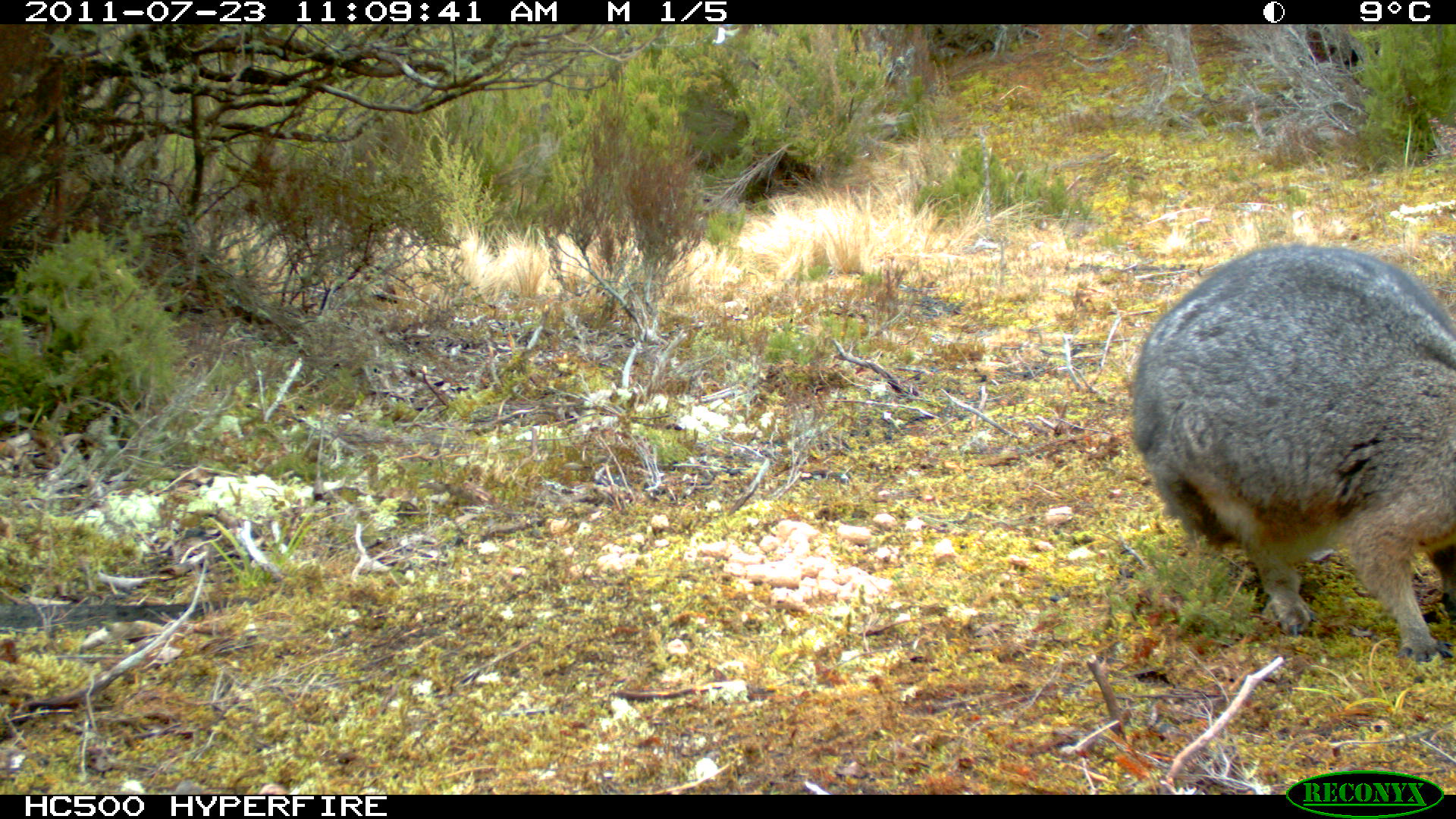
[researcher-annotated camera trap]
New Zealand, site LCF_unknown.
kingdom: Animalia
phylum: Chordata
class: Mammalia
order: Diprotodontia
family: Macropodidae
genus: Notamacropus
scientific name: Notamacropus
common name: wallaby